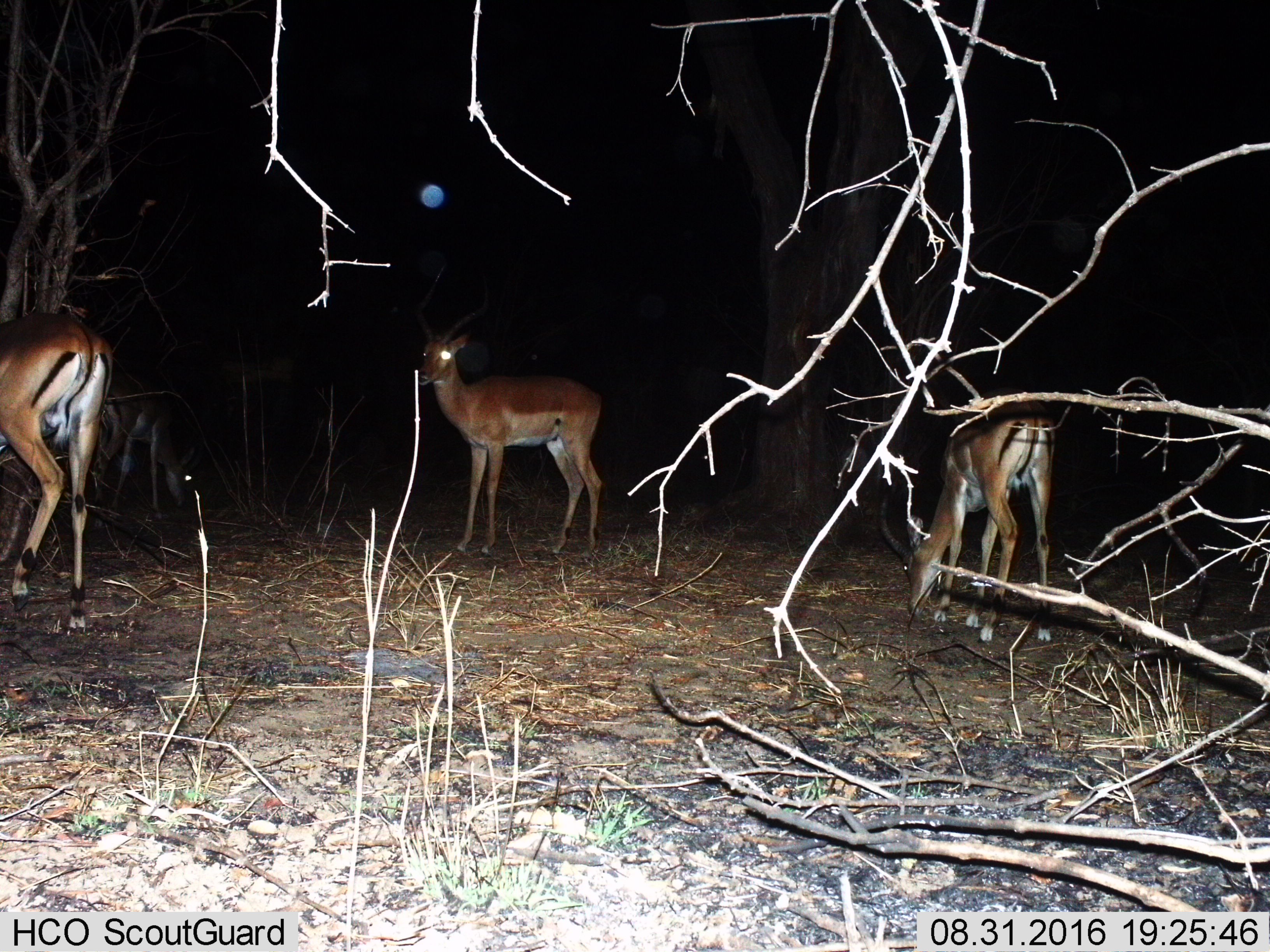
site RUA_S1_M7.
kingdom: Animalia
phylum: Chordata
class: Mammalia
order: Artiodactyla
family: Bovidae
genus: Aepyceros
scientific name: Aepyceros melampus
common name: impala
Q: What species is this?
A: Impala (Aepyceros melampus).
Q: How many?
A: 4.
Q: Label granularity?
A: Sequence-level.